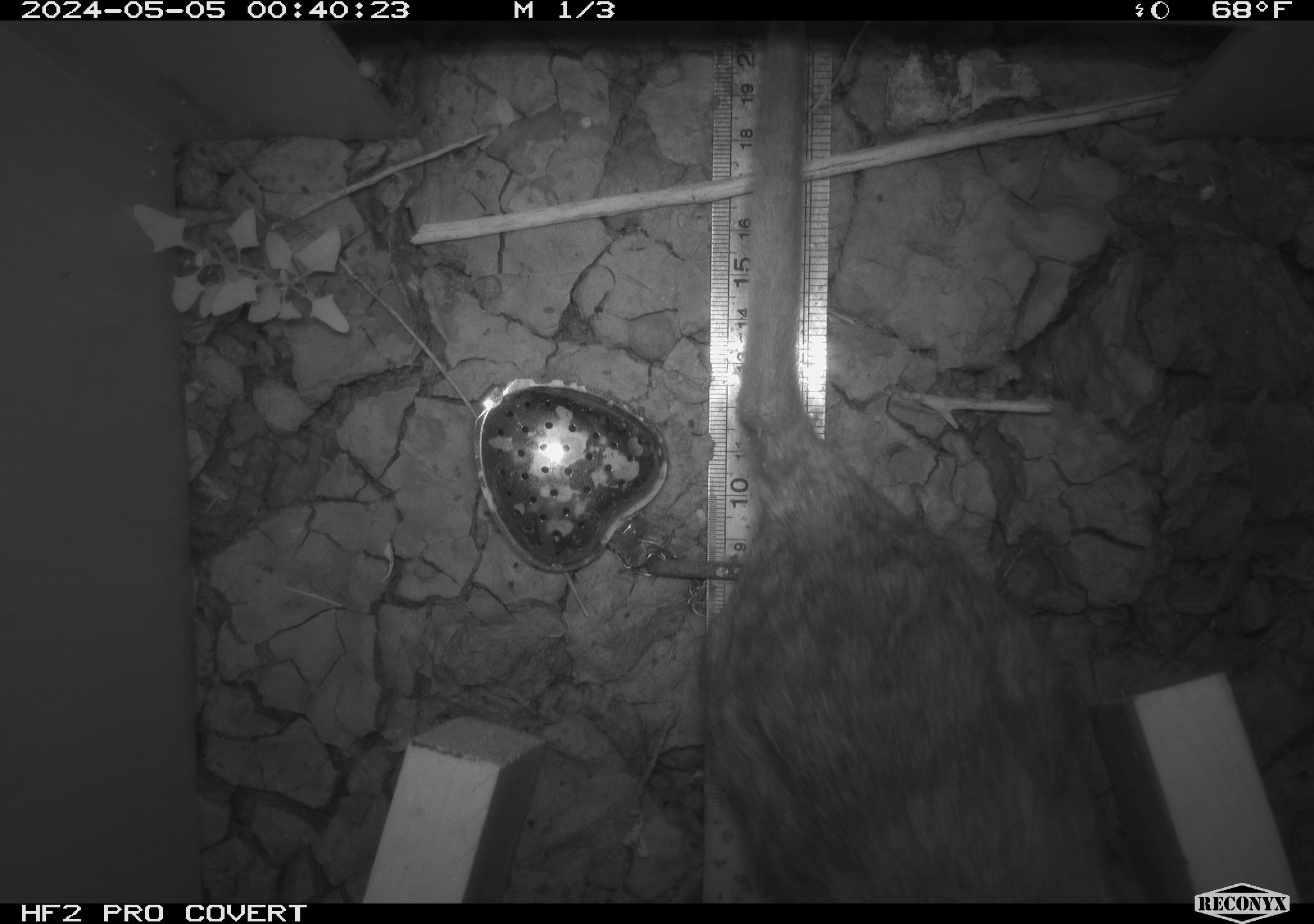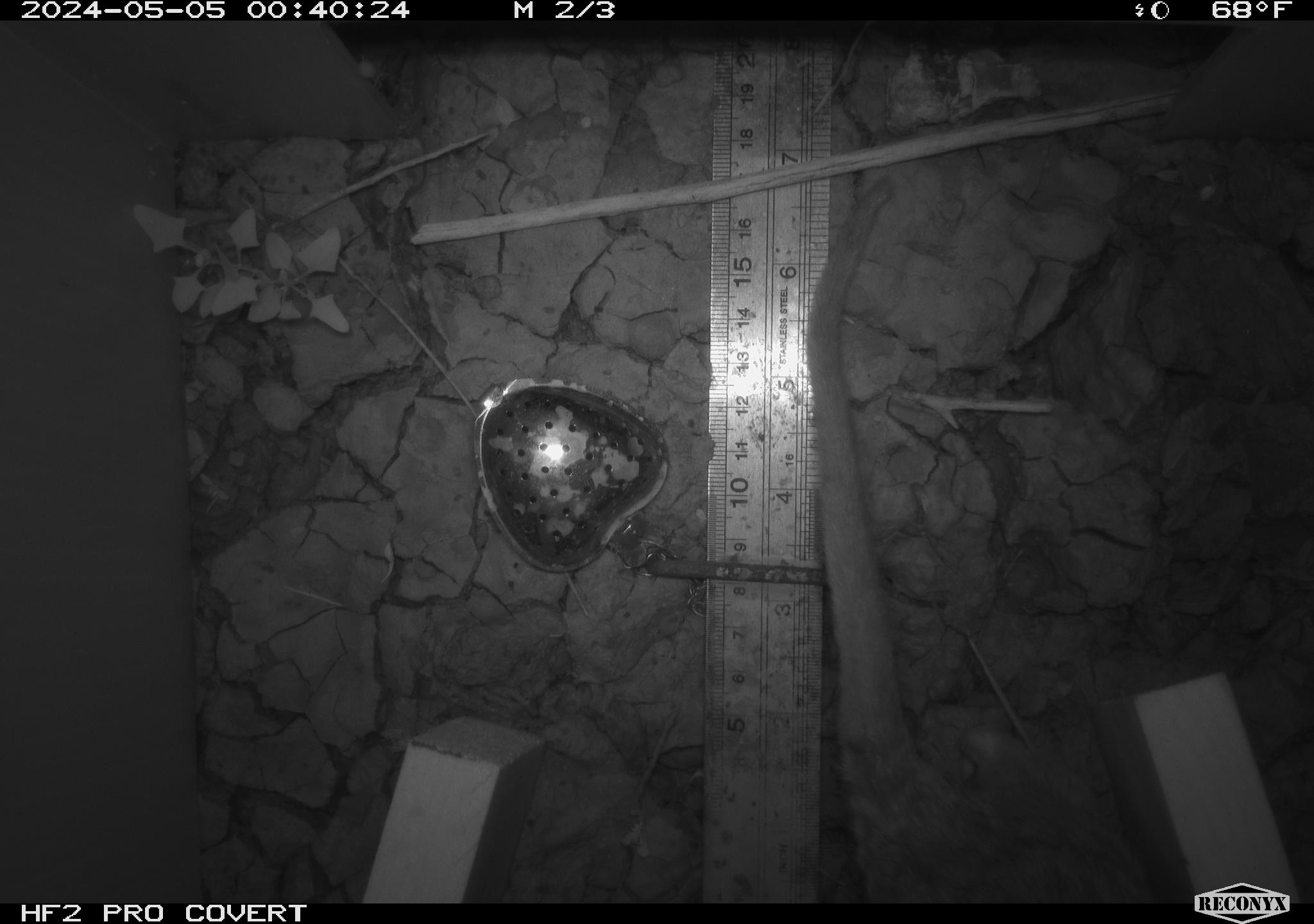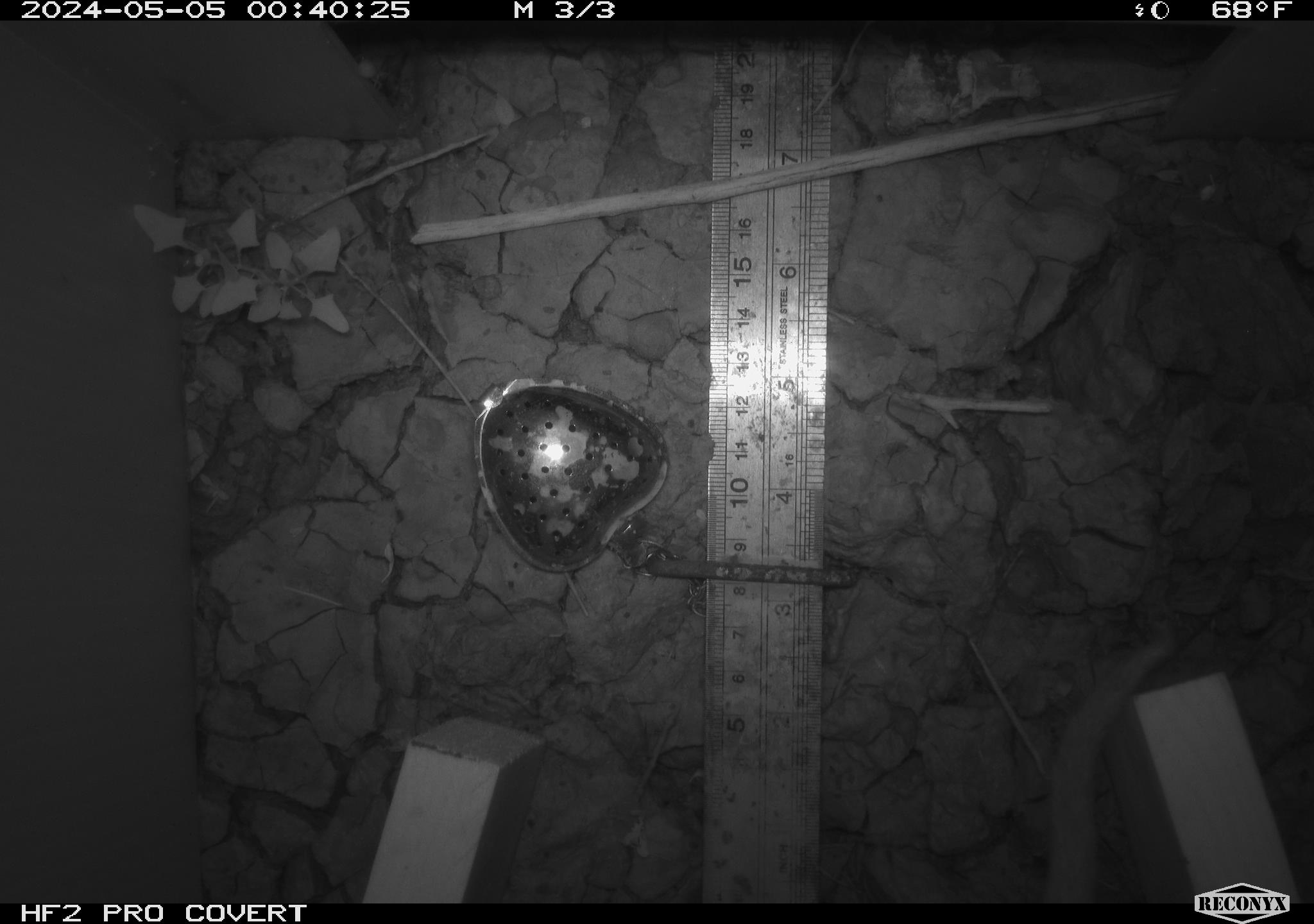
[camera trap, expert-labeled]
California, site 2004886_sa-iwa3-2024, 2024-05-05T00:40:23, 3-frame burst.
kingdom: Animalia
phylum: Chordata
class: Mammalia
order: Rodentia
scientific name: Rodentia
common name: woodrat or rat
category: woodrat or rat species